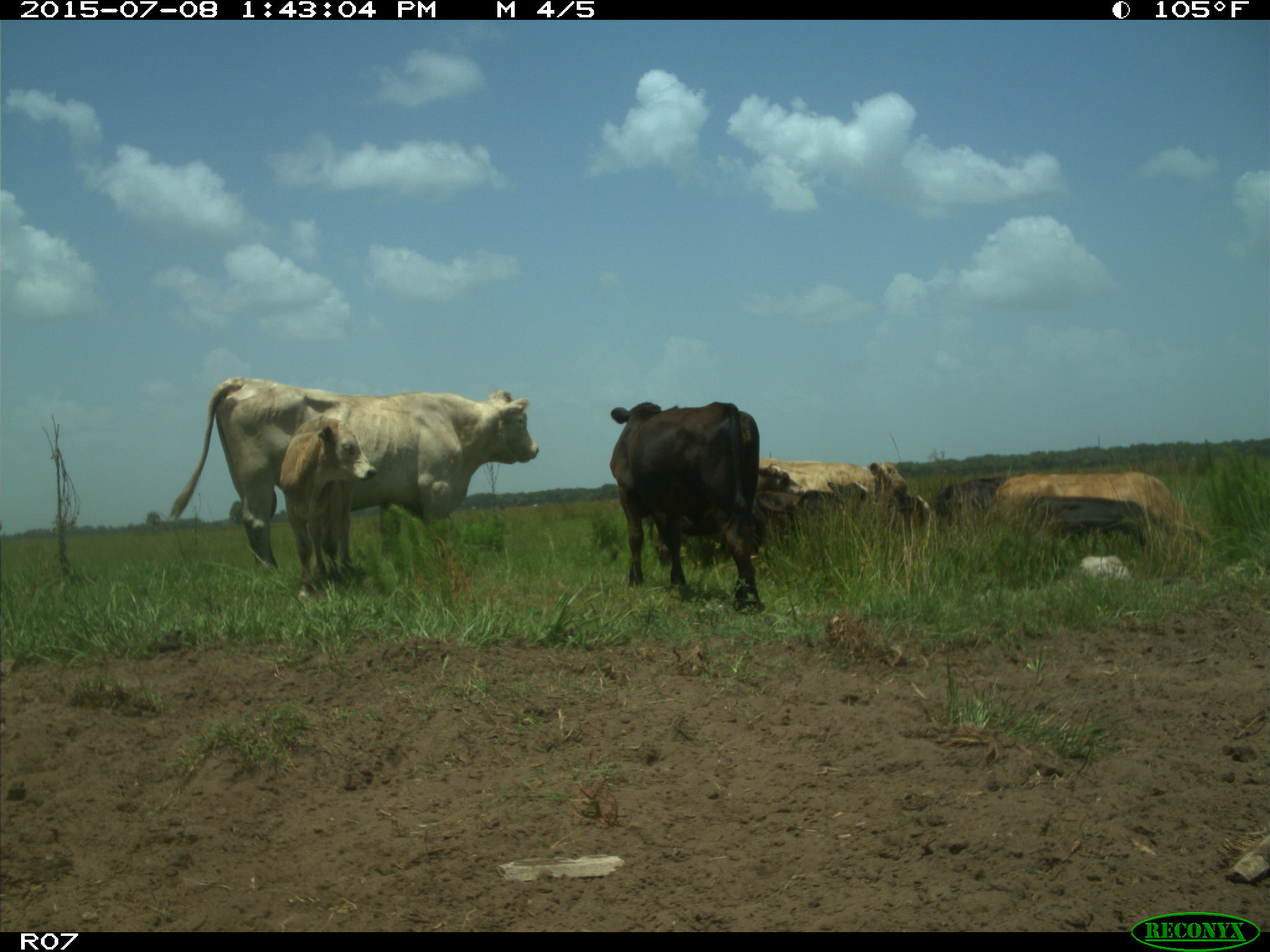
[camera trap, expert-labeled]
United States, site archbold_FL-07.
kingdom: Animalia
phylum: Chordata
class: Mammalia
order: Artiodactyla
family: Bovidae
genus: Bos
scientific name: Bos taurus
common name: domestic cow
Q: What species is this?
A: Bos taurus (domestic cow).